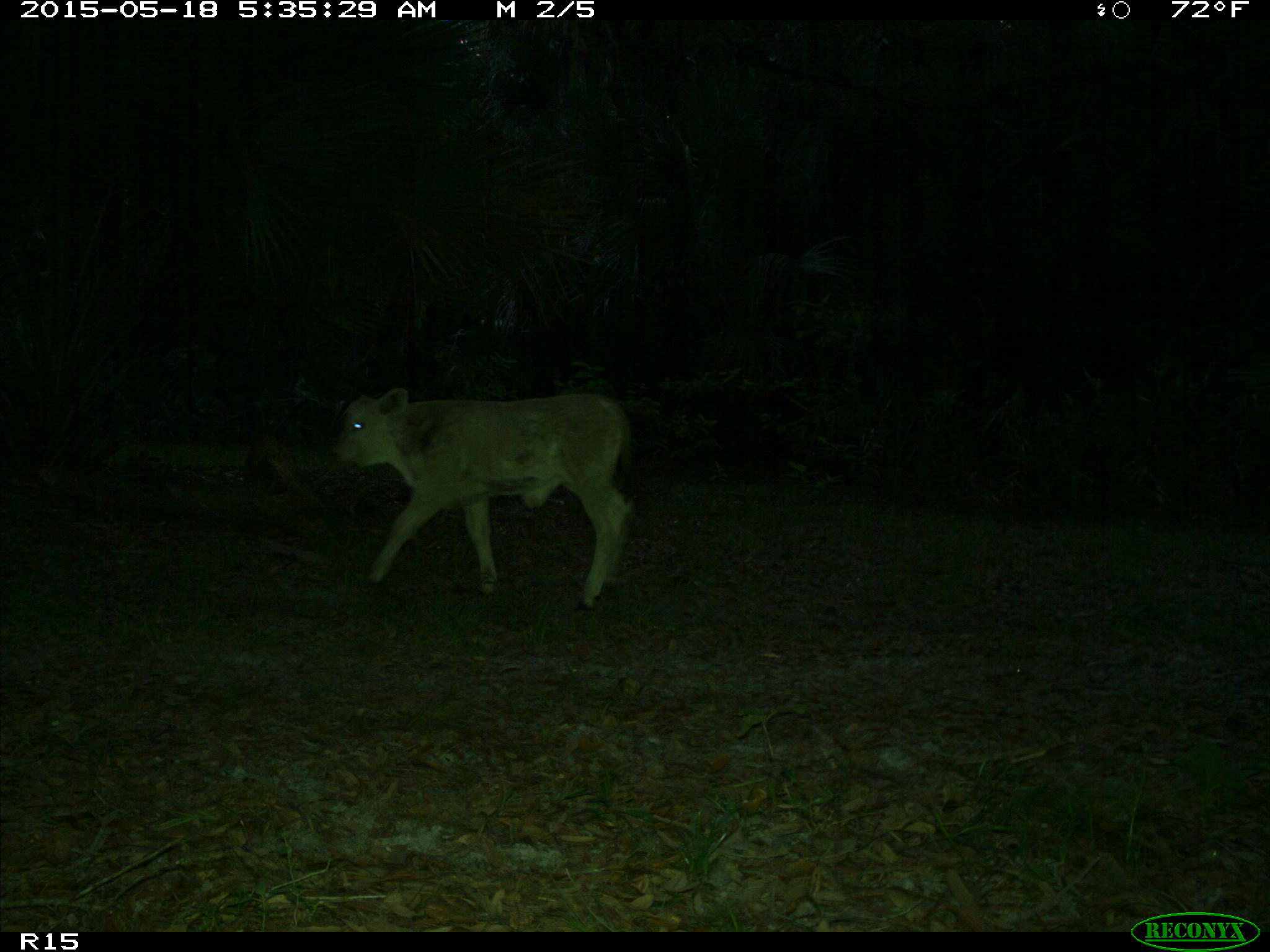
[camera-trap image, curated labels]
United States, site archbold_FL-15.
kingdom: Animalia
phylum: Chordata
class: Mammalia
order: Artiodactyla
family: Bovidae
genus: Bos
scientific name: Bos taurus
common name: domestic cow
Bos taurus (domestic cow).